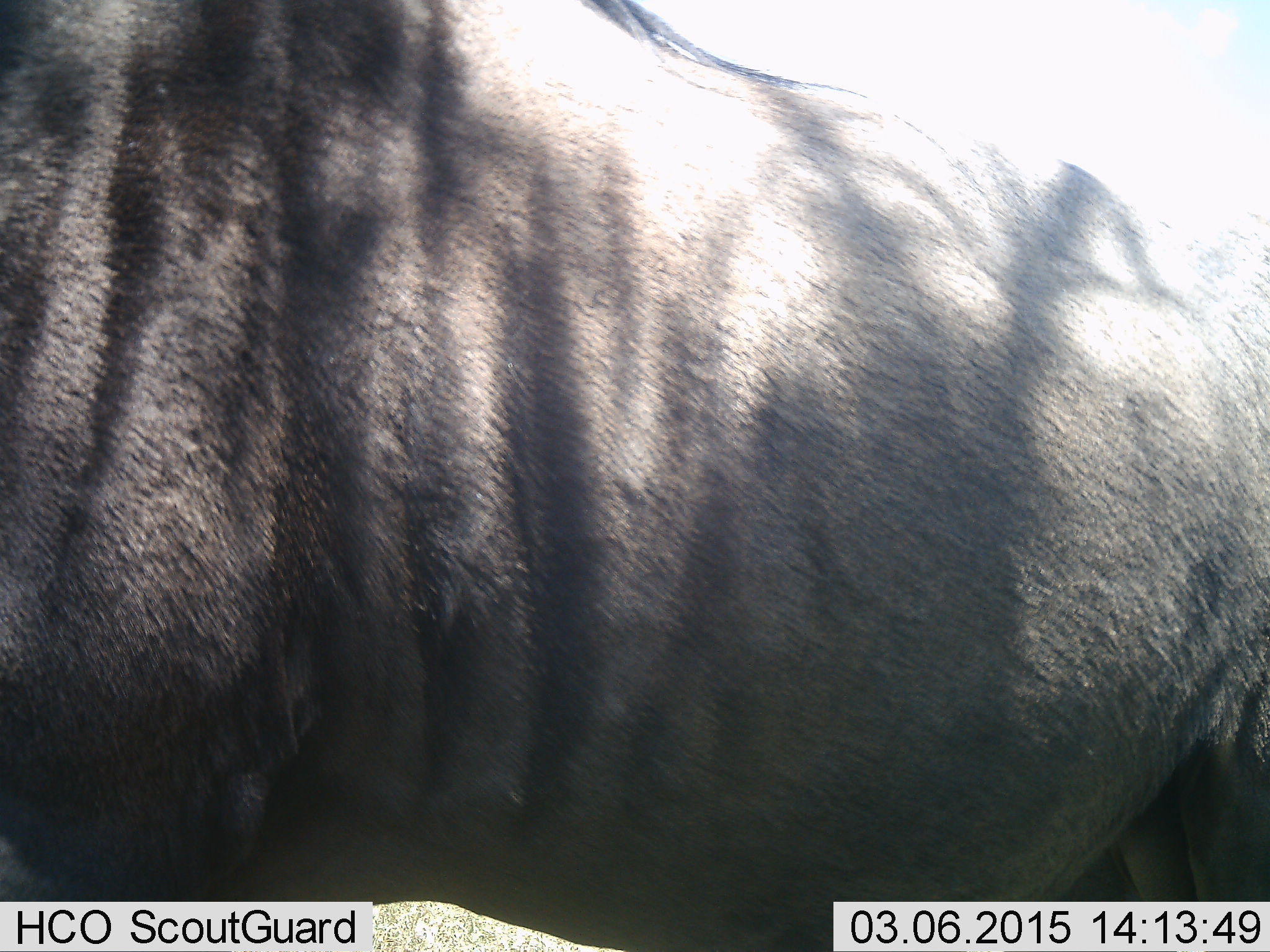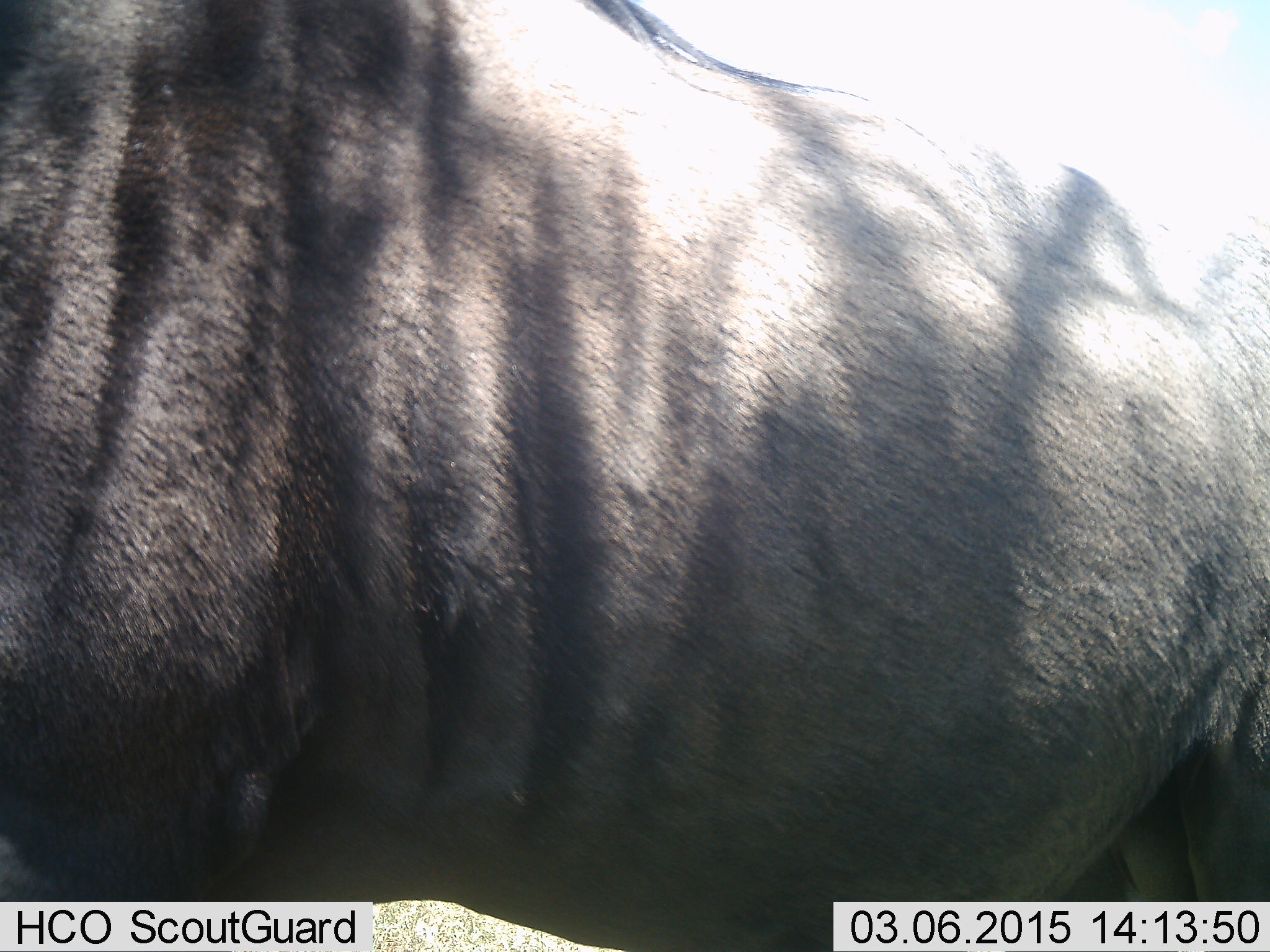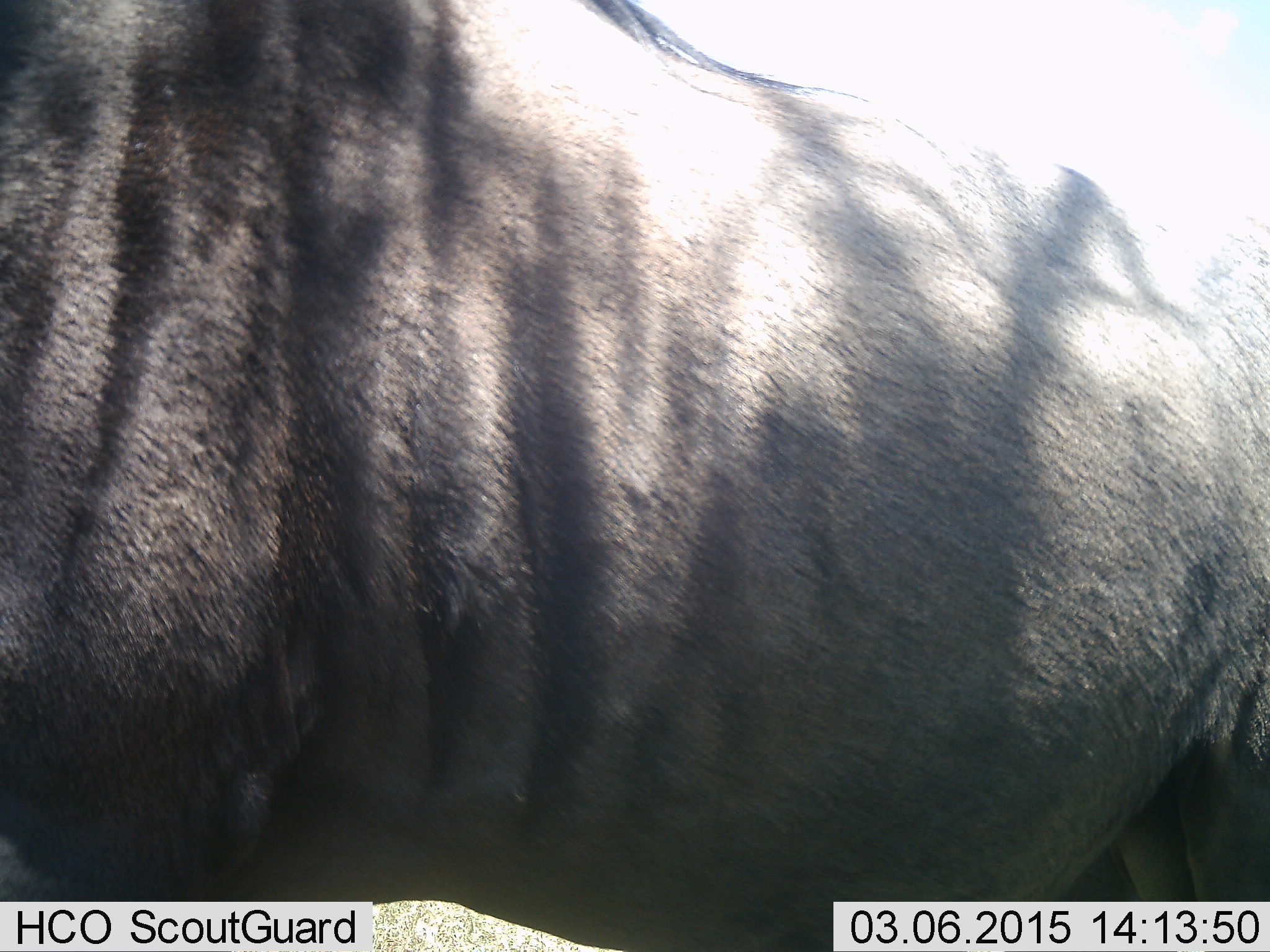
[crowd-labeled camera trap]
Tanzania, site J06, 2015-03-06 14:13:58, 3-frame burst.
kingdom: Animalia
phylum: Chordata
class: Mammalia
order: Artiodactyla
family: Bovidae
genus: Connochaetes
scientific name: Connochaetes taurinus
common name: blue wildebeest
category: wildebeest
Wildebeest (blue wildebeest) (Connochaetes taurinus), count 1. Behavior (volunteer vote fractions): standing 100%, resting 0%, moving 0%, interacting 0%. Young present (vote fraction): 0%. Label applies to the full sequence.